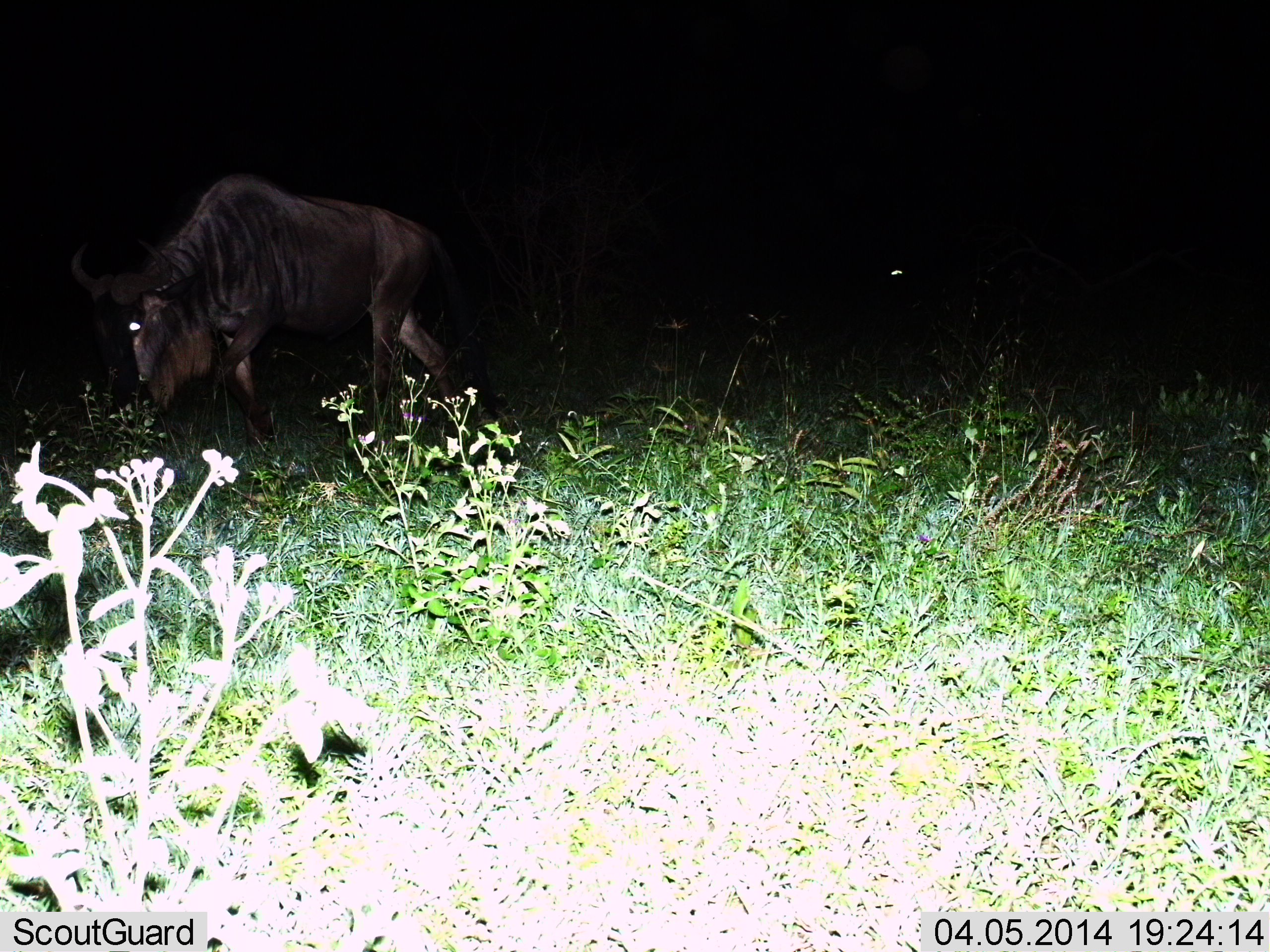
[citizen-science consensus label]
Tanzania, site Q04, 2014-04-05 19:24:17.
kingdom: Animalia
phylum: Chordata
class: Mammalia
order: Artiodactyla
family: Bovidae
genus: Connochaetes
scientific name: Connochaetes taurinus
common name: blue wildebeest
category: wildebeest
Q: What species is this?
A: Wildebeest (blue wildebeest) (Connochaetes taurinus).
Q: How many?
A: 1.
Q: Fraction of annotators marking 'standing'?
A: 36%.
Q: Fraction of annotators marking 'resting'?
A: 0%.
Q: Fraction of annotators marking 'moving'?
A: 27%.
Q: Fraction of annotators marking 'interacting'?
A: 0%.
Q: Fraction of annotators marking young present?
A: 0%.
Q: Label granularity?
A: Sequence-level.